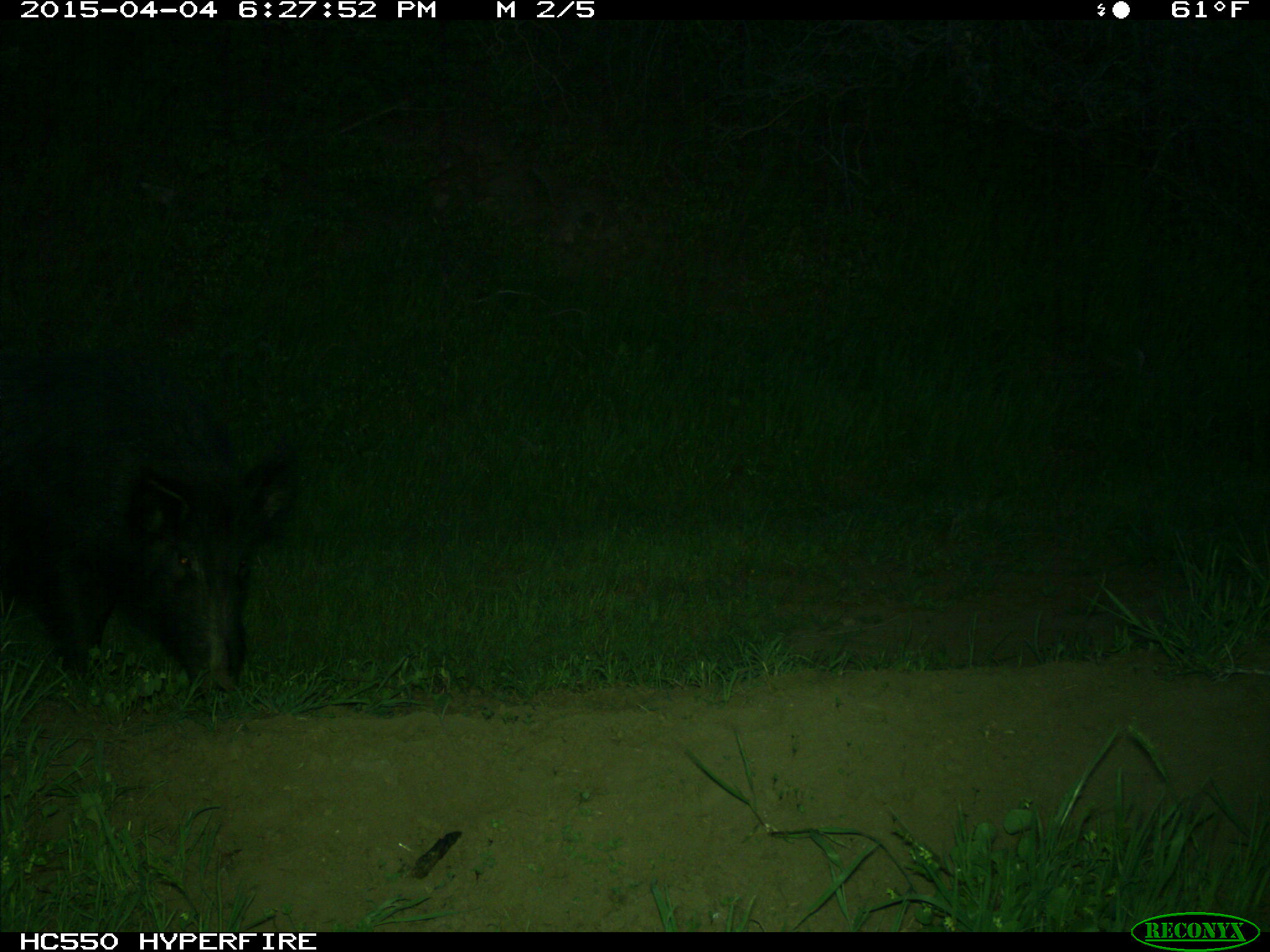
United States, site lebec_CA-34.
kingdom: Animalia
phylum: Chordata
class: Mammalia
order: Artiodactyla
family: Suidae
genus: Sus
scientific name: Sus scrofa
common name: wild boar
Sus scrofa (wild boar).